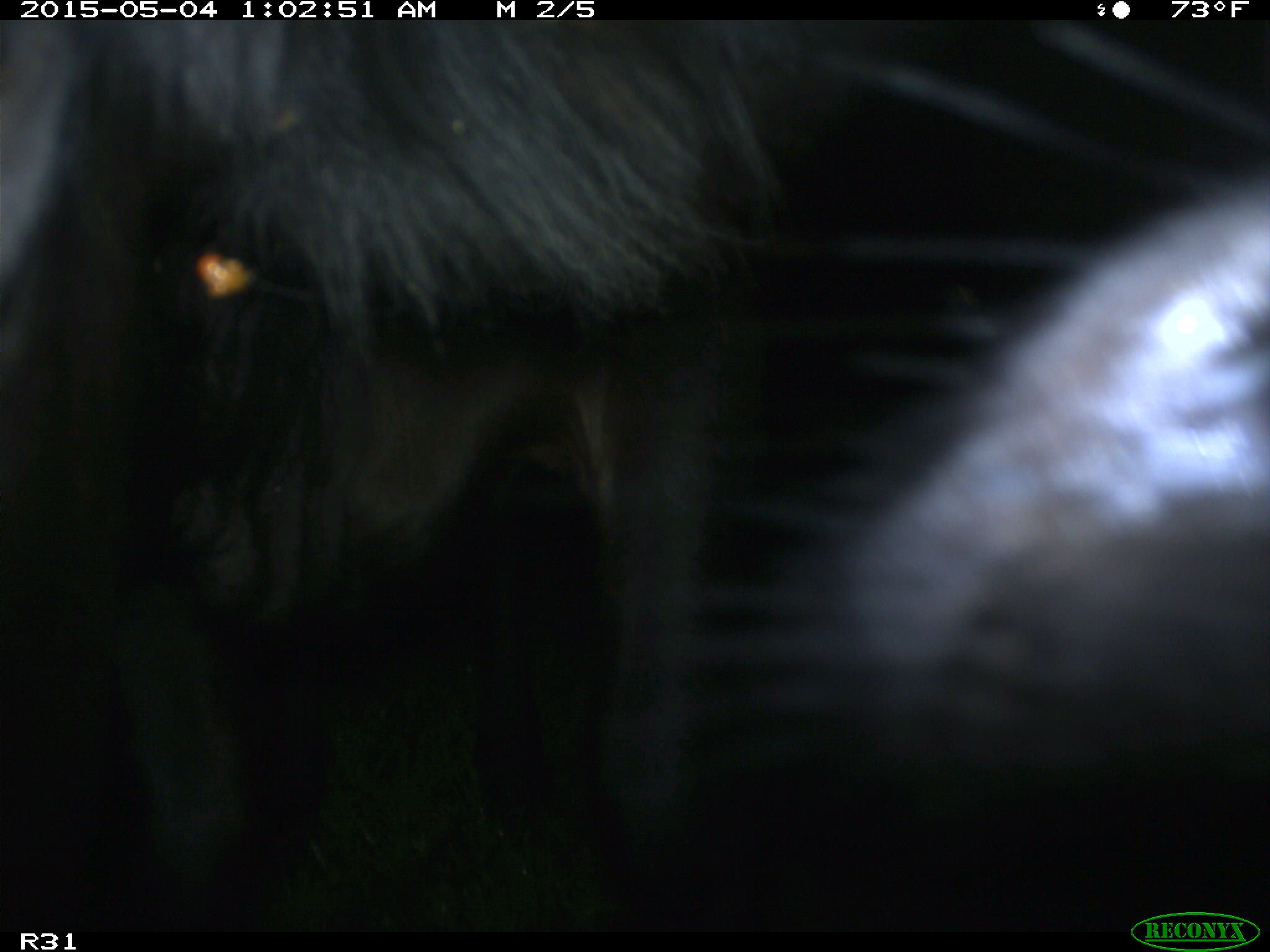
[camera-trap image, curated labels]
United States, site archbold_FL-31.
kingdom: Animalia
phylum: Chordata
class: Mammalia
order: Artiodactyla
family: Bovidae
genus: Bos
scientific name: Bos taurus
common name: domestic cow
Bos taurus (domestic cow).